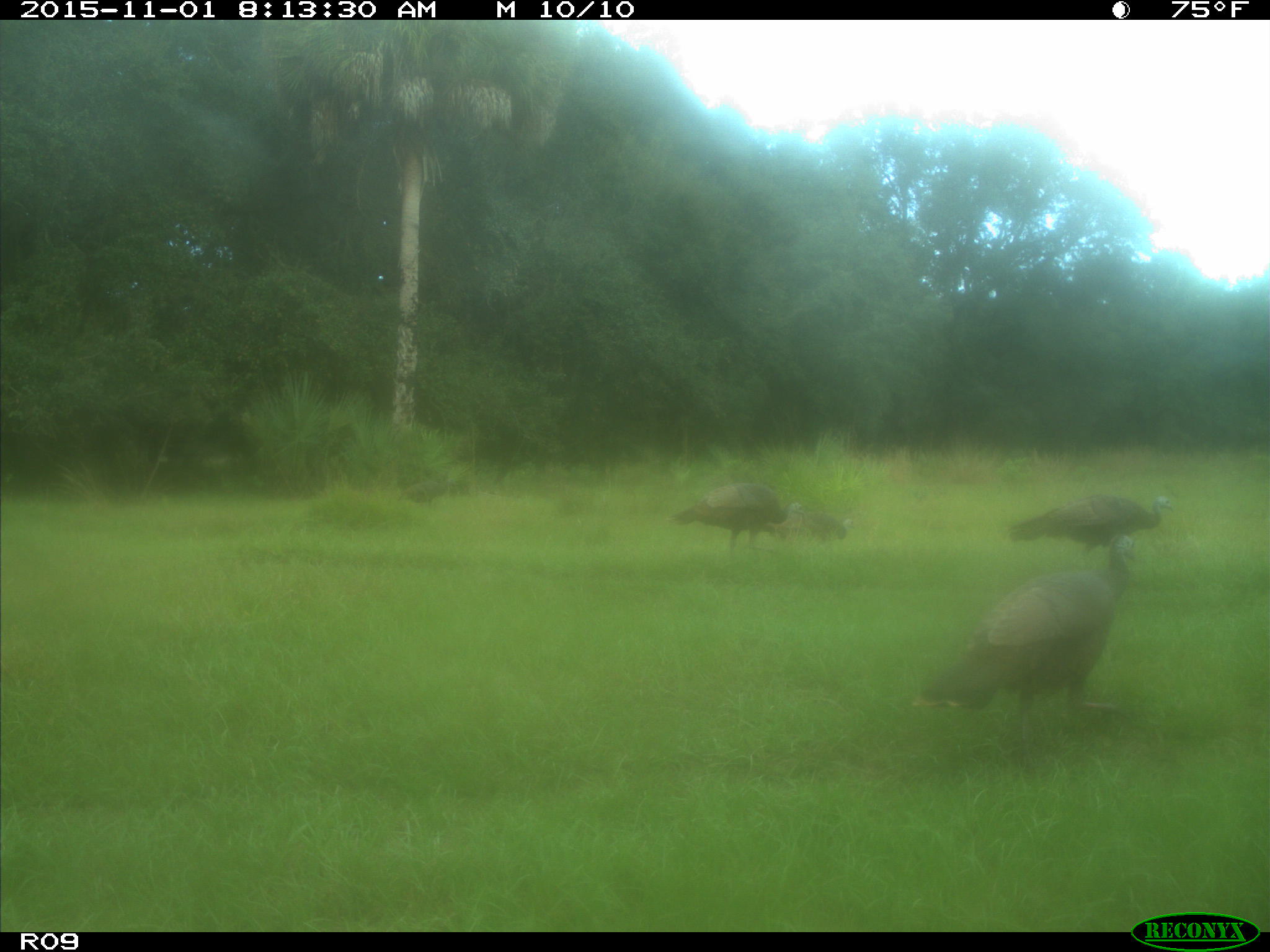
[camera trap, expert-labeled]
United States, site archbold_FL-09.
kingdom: Animalia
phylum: Chordata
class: Aves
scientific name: Aves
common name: birds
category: unidentified bird